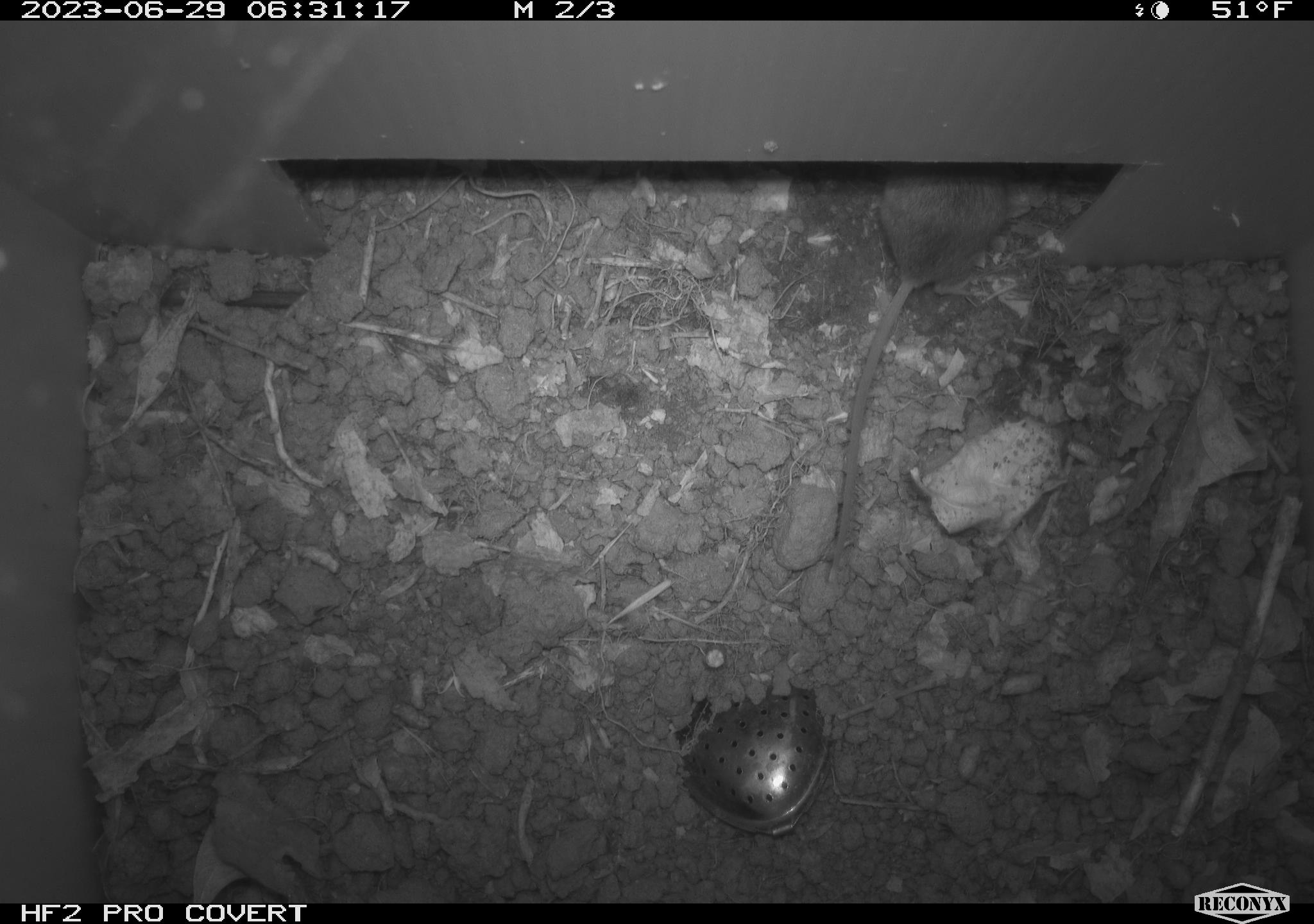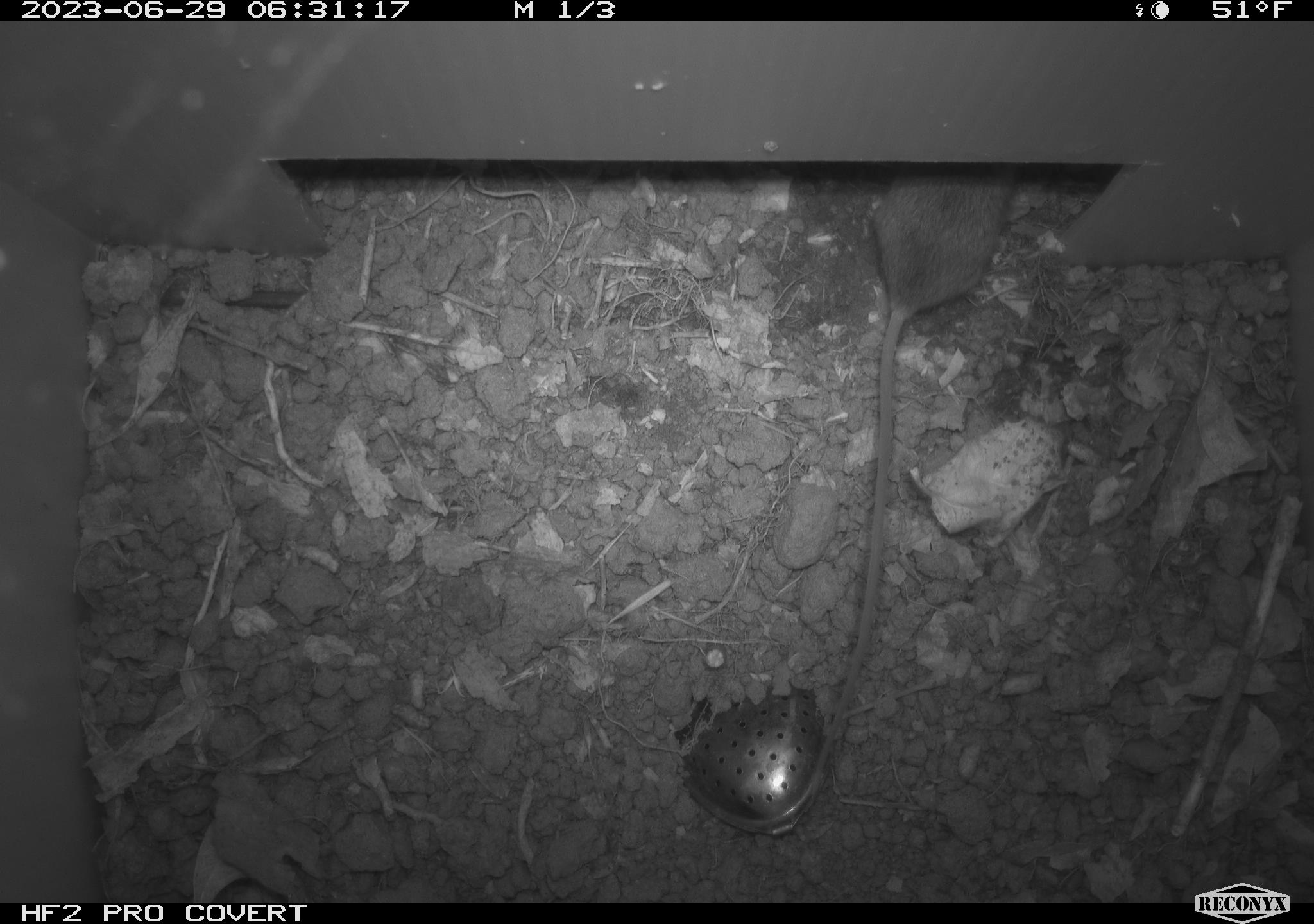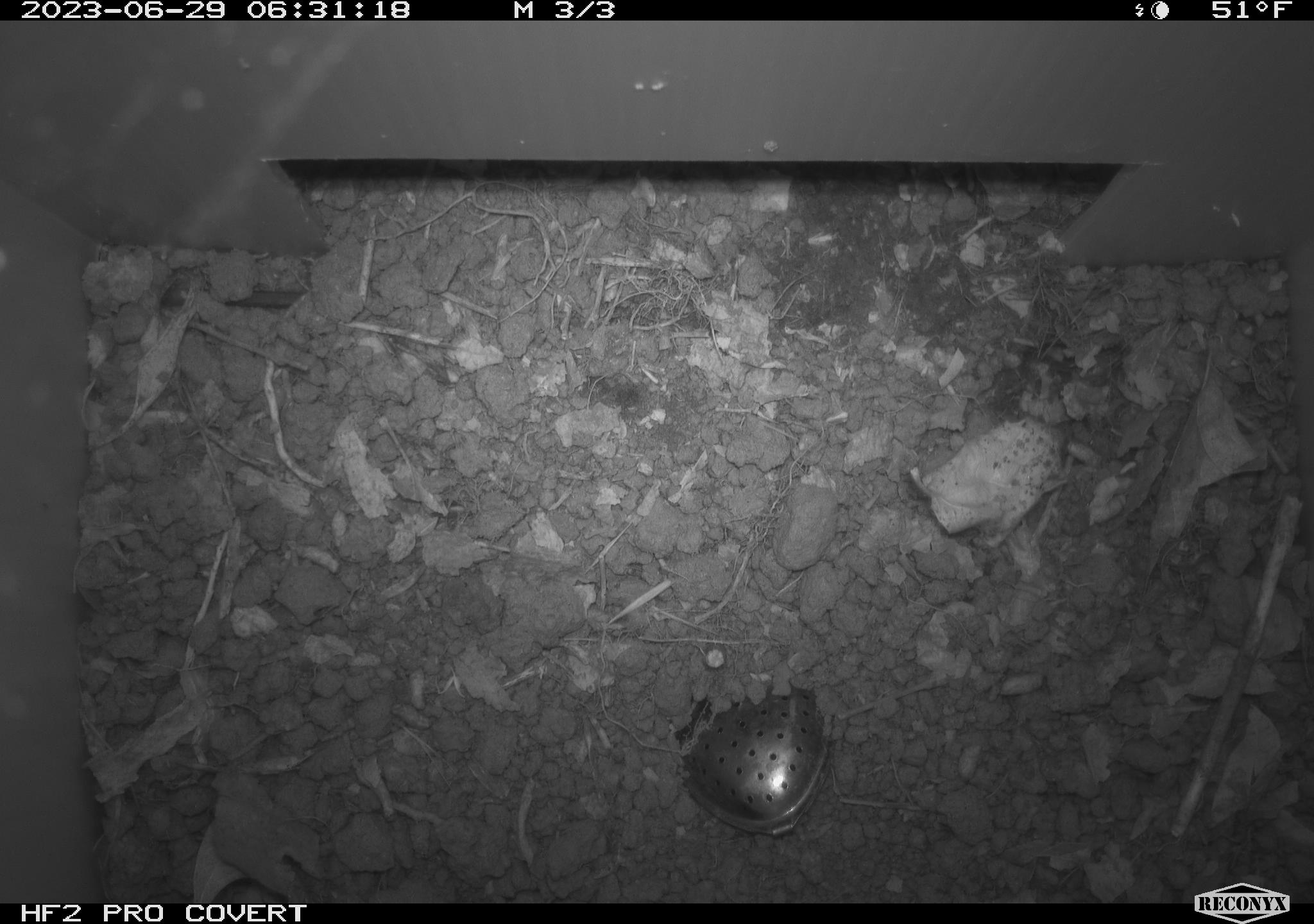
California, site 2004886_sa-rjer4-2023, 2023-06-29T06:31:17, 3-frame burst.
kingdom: Animalia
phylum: Chordata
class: Mammalia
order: Rodentia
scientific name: Rodentia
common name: mouse species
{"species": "mouse species (Rodentia)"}